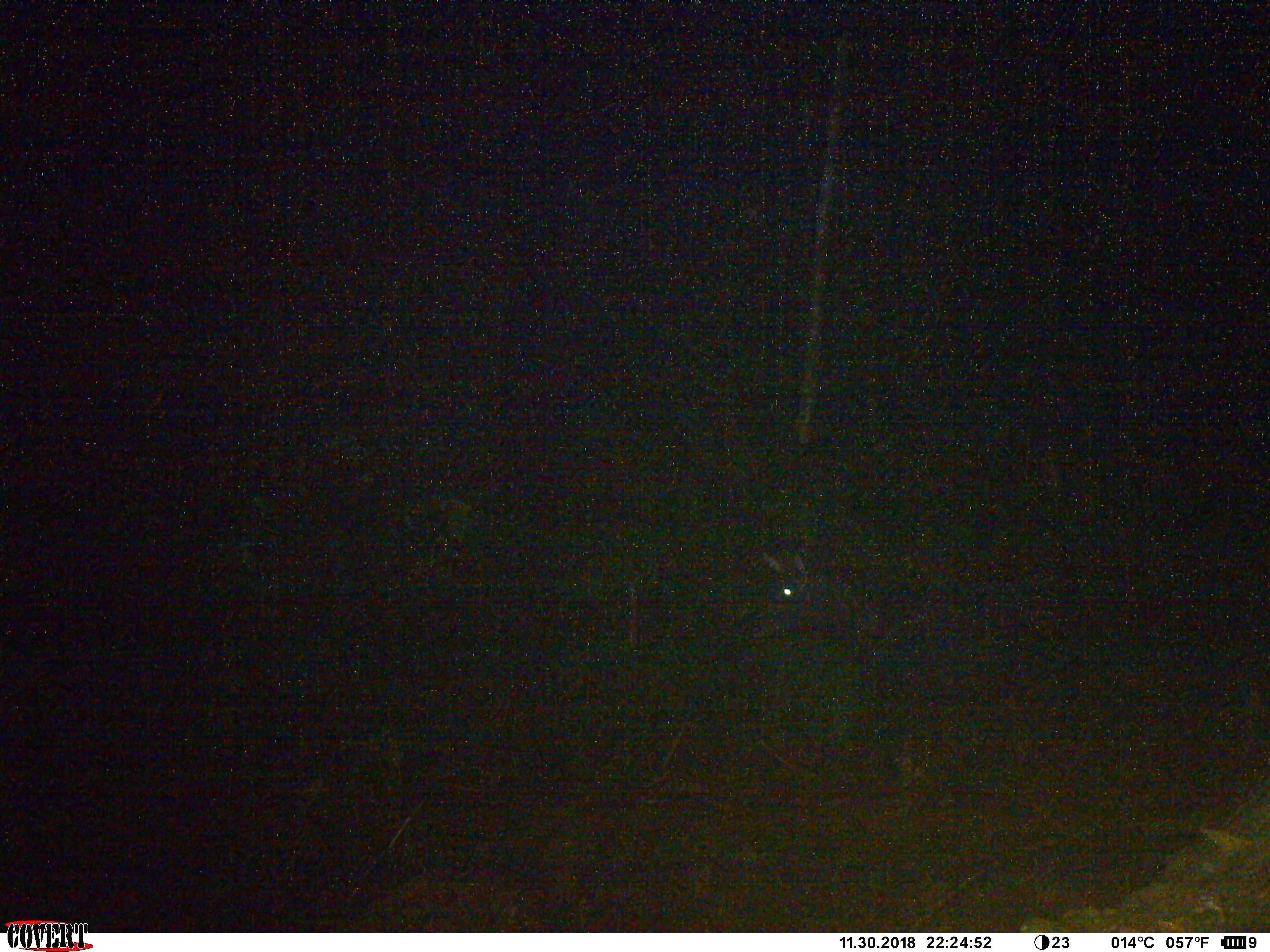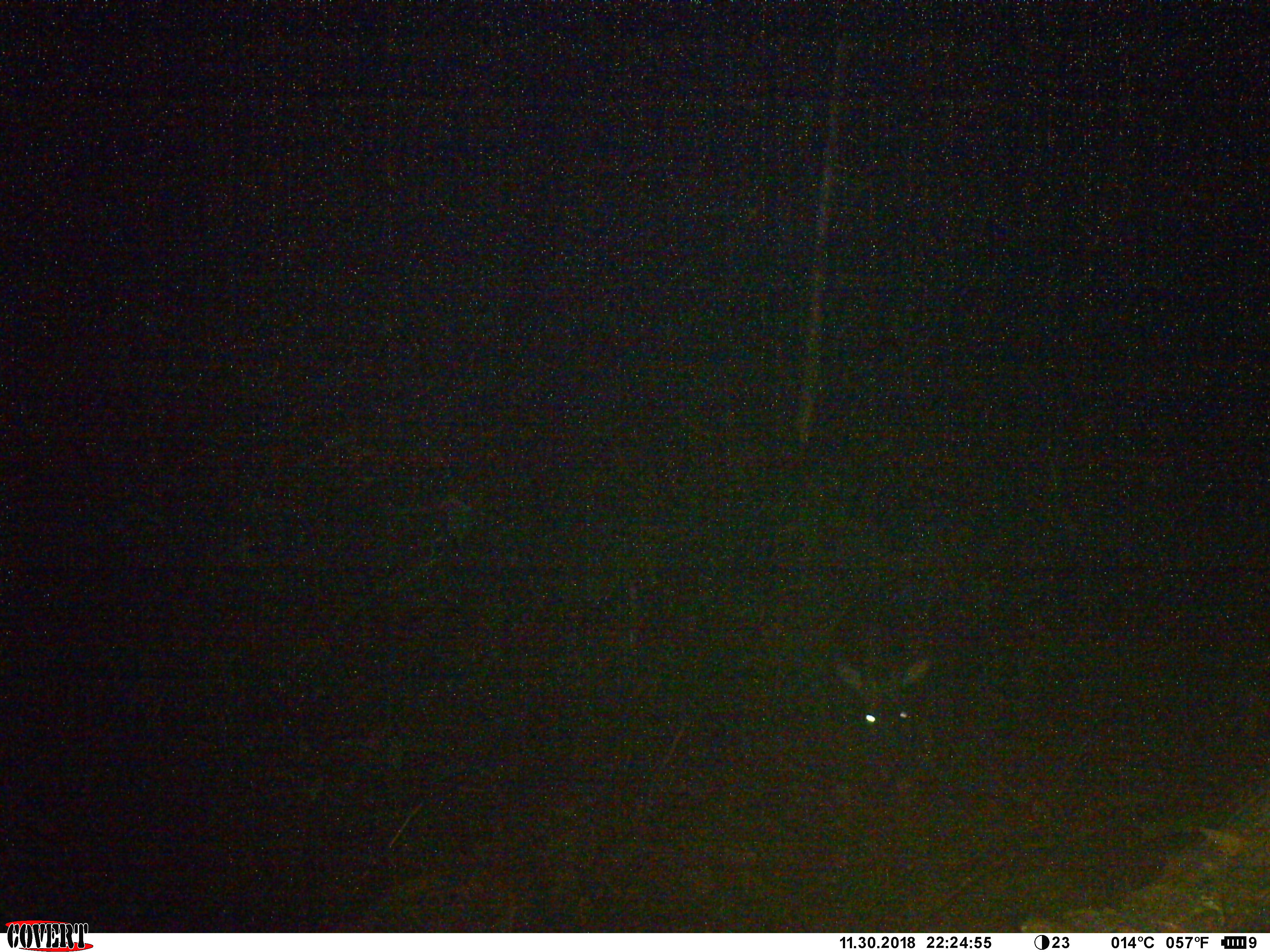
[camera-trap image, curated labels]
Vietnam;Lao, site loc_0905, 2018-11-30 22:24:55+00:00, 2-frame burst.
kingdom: Animalia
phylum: Chordata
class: Mammalia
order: Artiodactyla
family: Bovidae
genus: Capricornis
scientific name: Capricornis sumatraensis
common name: chinese serow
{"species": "chinese serow (Capricornis sumatraensis)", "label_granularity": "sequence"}